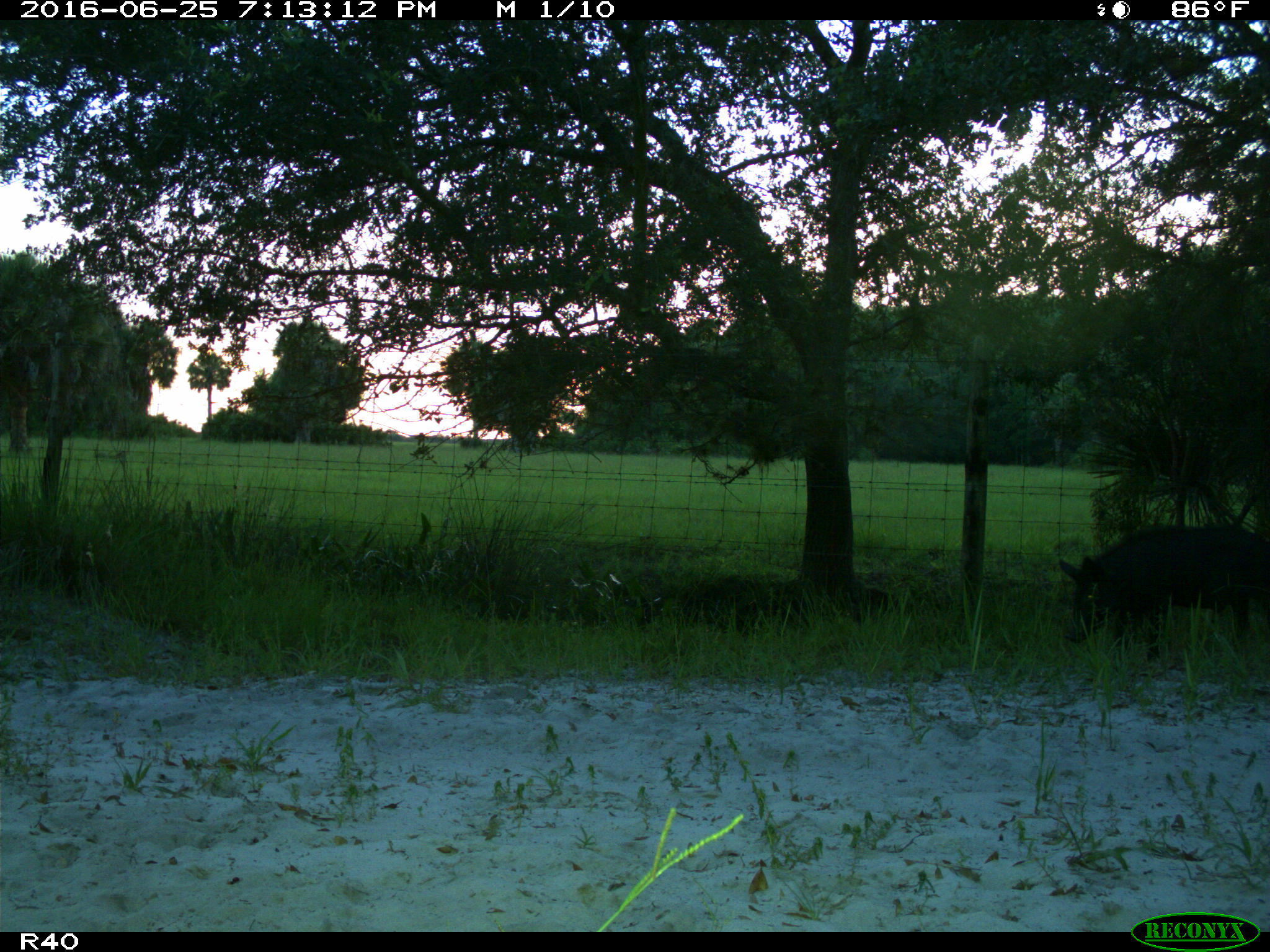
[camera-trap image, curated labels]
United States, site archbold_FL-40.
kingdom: Animalia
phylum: Chordata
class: Mammalia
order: Artiodactyla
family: Suidae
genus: Sus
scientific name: Sus scrofa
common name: wild boar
Sus scrofa (wild boar).